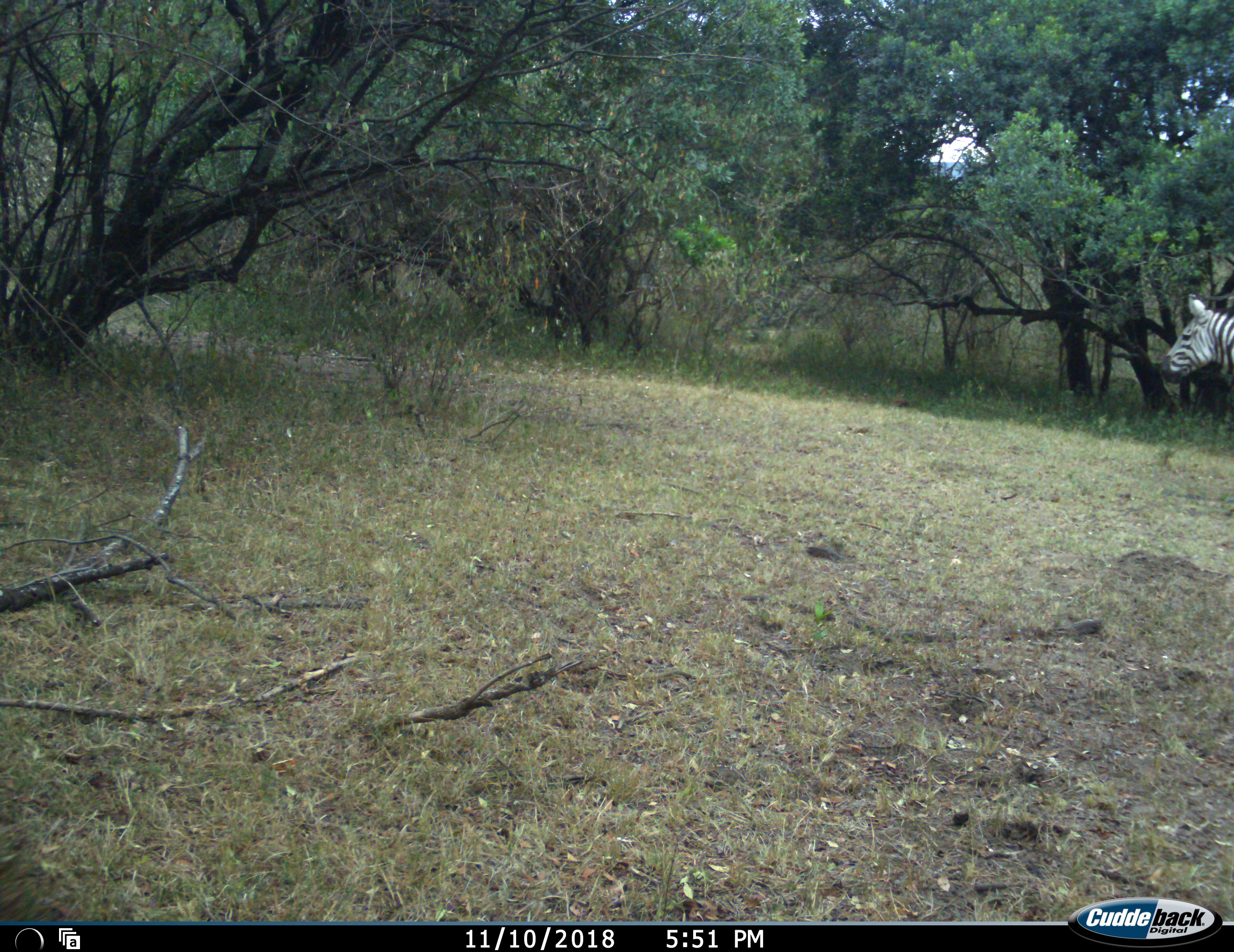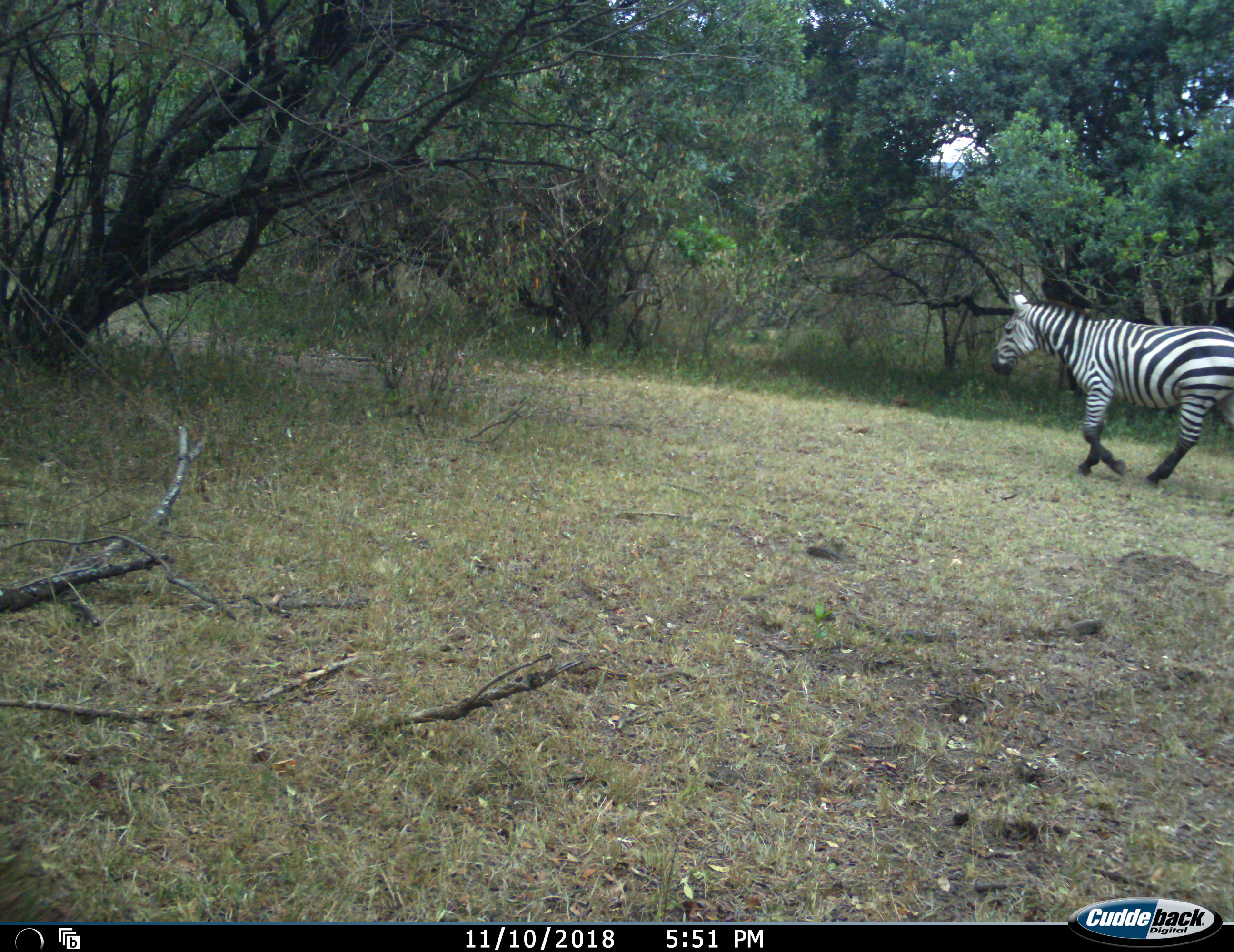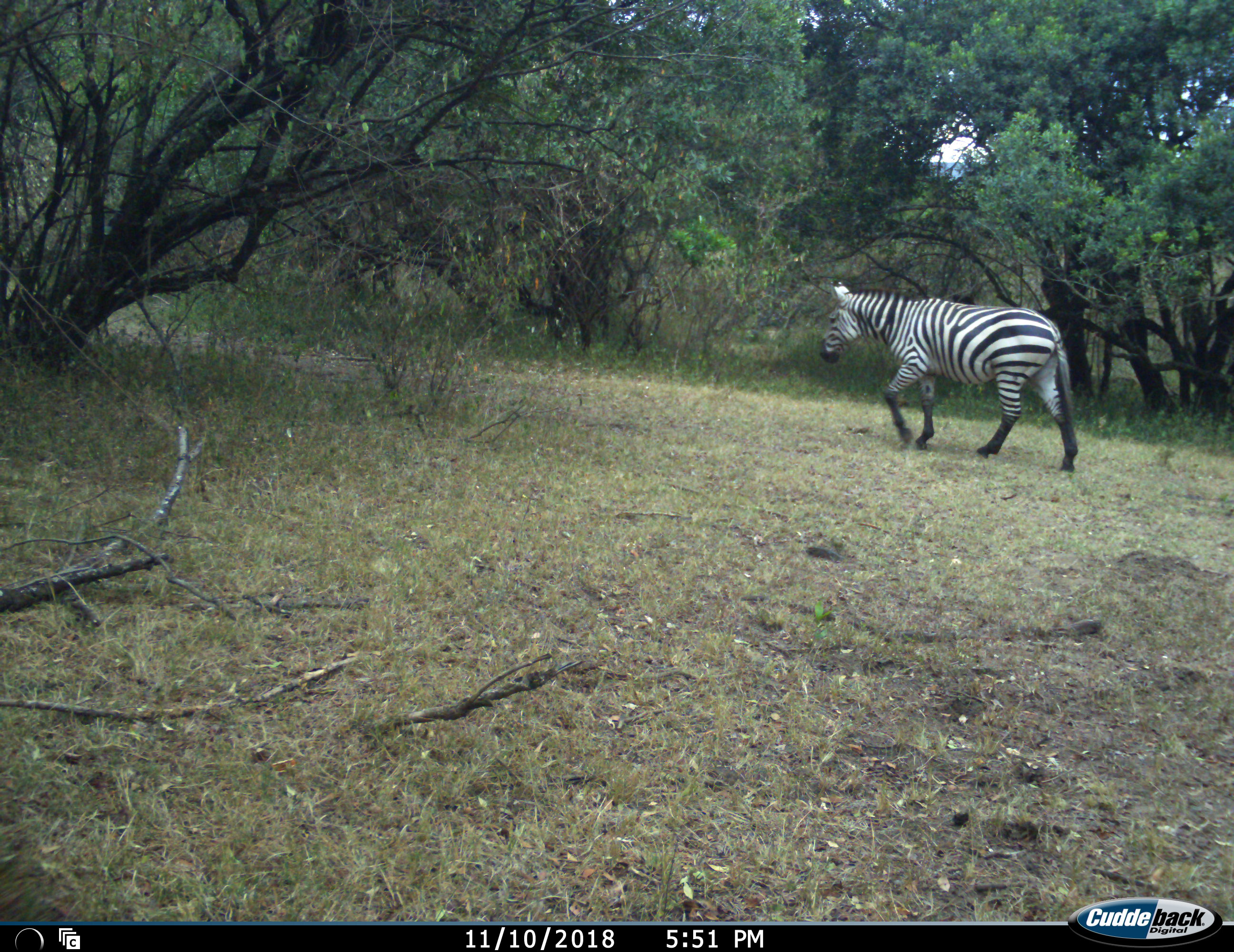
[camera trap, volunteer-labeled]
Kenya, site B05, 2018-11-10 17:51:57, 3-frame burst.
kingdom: Animalia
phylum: Chordata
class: Mammalia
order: Perissodactyla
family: Equidae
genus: Equus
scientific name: Equus quagga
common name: plains zebra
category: zebra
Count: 1.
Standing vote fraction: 22%.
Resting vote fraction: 0%.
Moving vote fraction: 78%.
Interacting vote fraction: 0%.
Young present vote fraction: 0%.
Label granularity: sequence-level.